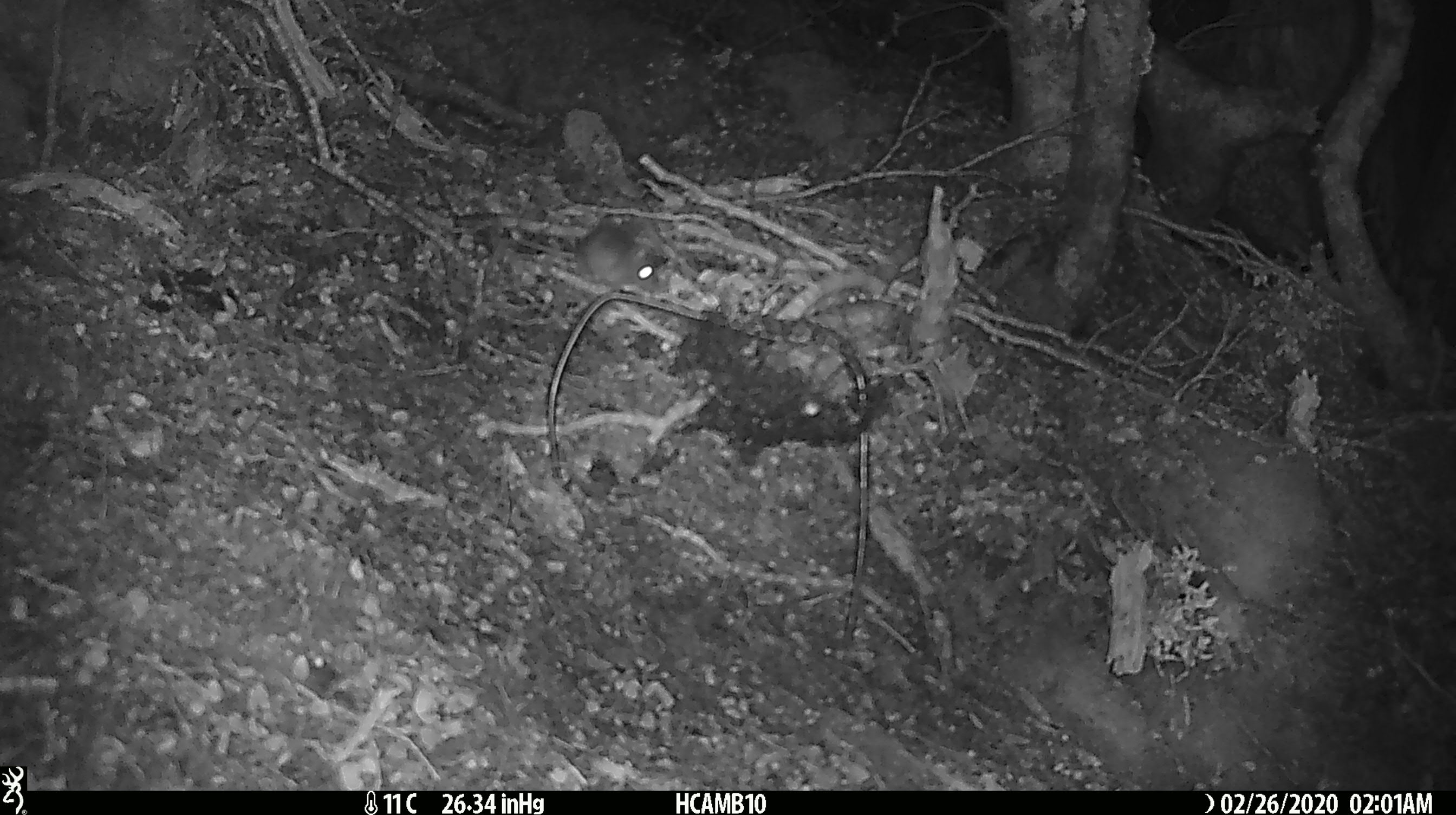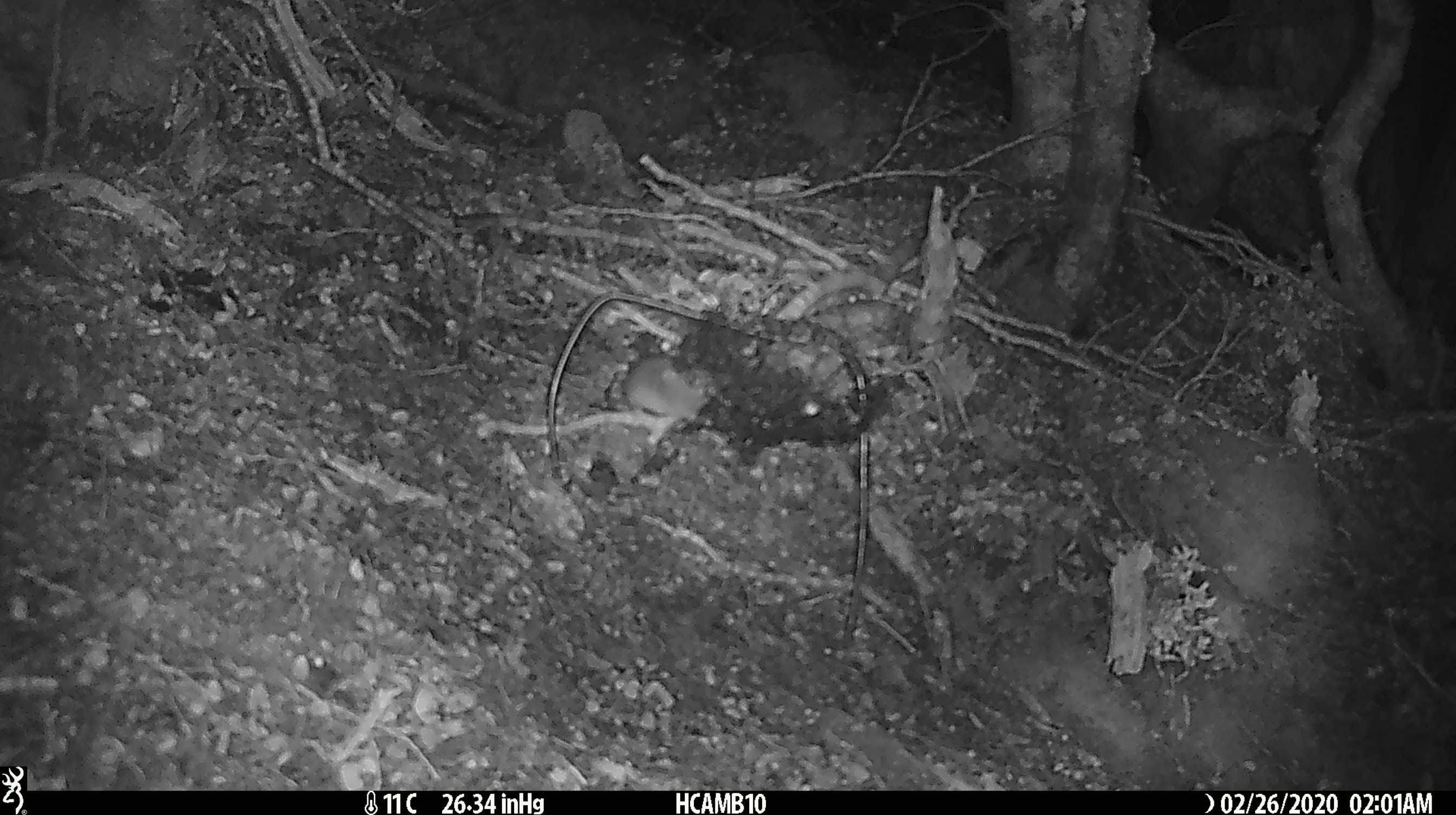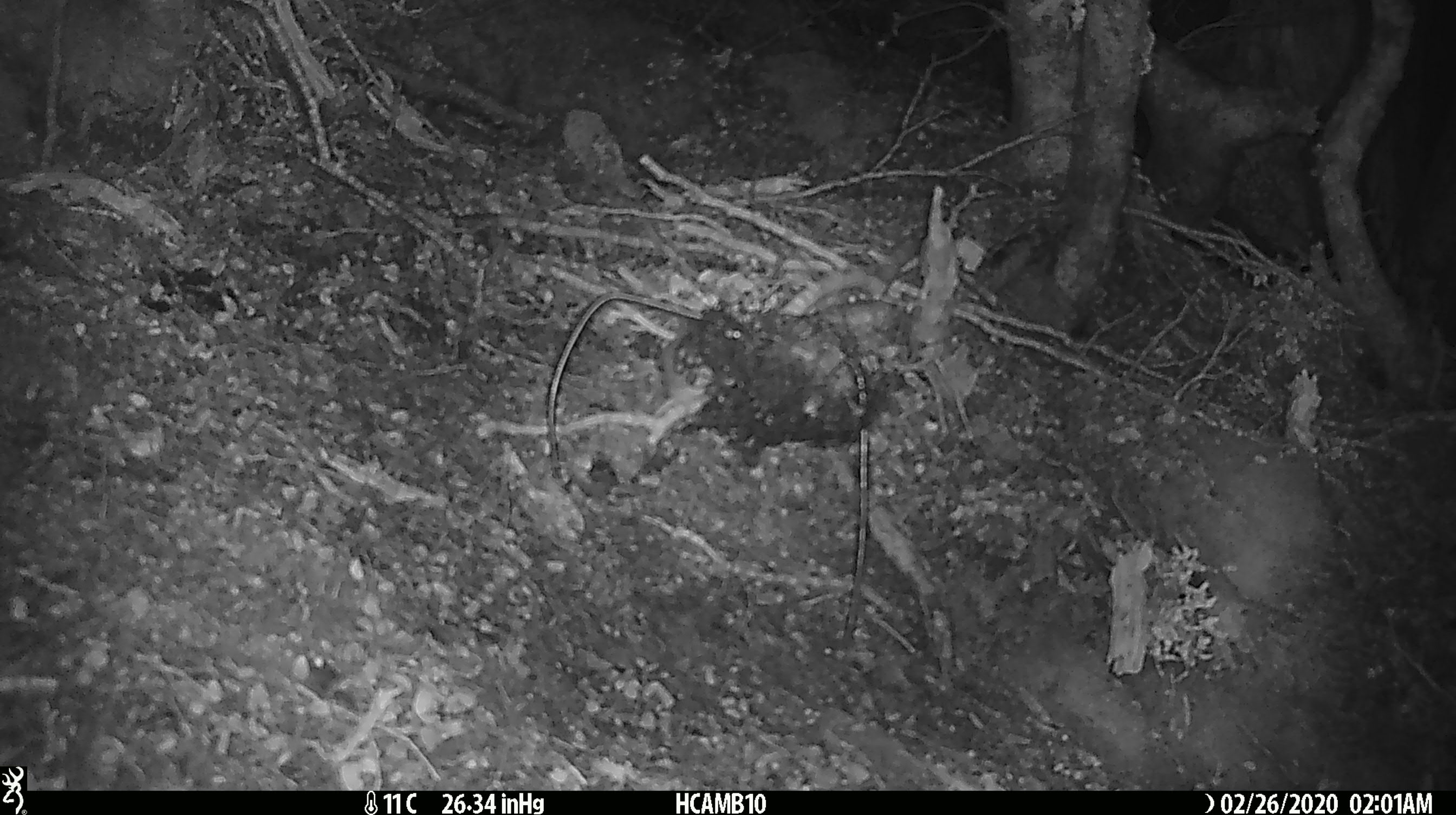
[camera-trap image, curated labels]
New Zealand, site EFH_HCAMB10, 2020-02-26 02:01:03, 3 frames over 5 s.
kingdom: Animalia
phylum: Chordata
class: Mammalia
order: Rodentia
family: Muridae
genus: Mus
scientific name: Mus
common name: mouse